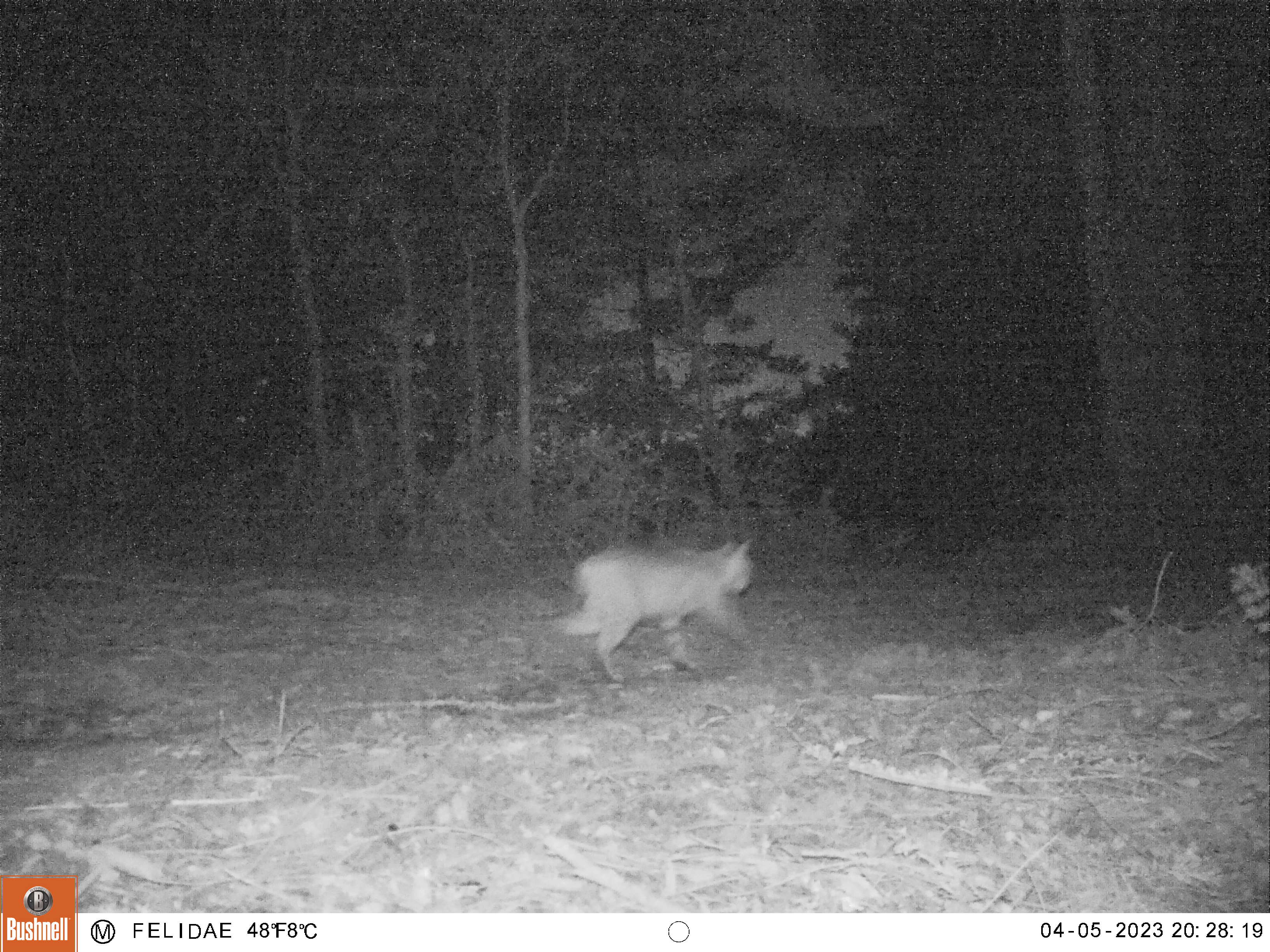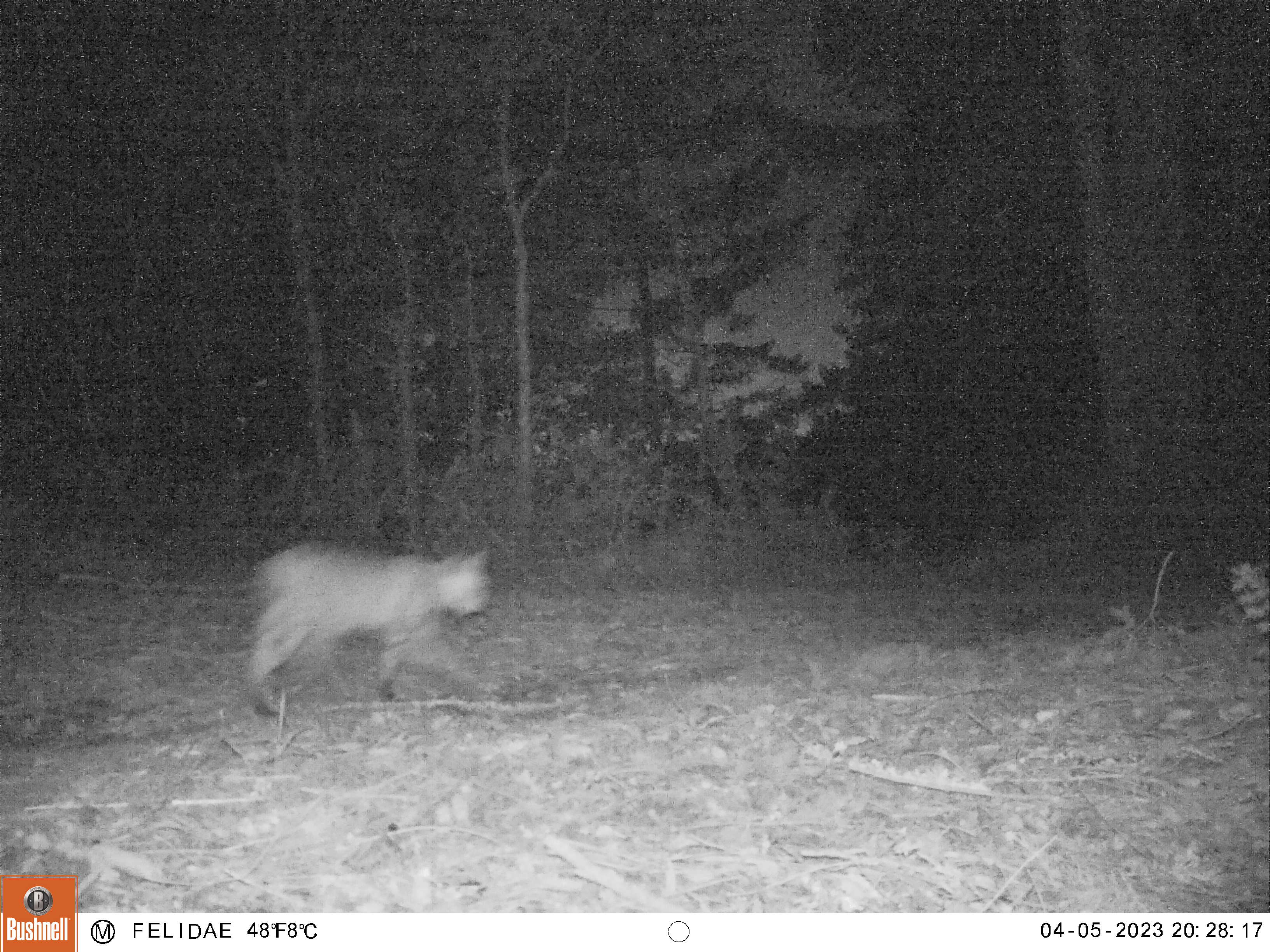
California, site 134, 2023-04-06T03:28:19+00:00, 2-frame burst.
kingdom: Animalia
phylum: Chordata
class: Mammalia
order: Carnivora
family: Felidae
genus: Lynx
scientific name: Lynx rufus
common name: bobcat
Bobcat (Lynx rufus).